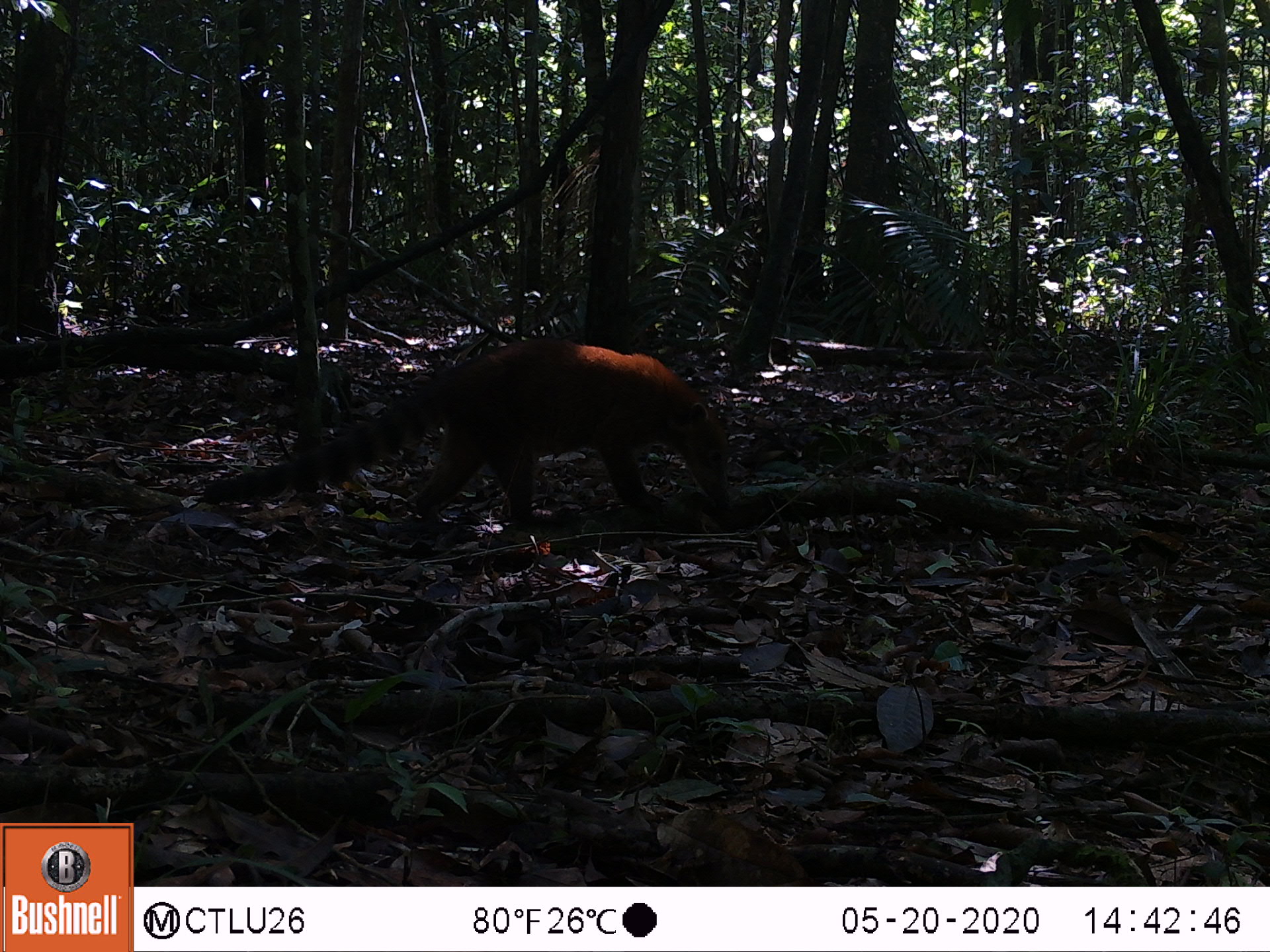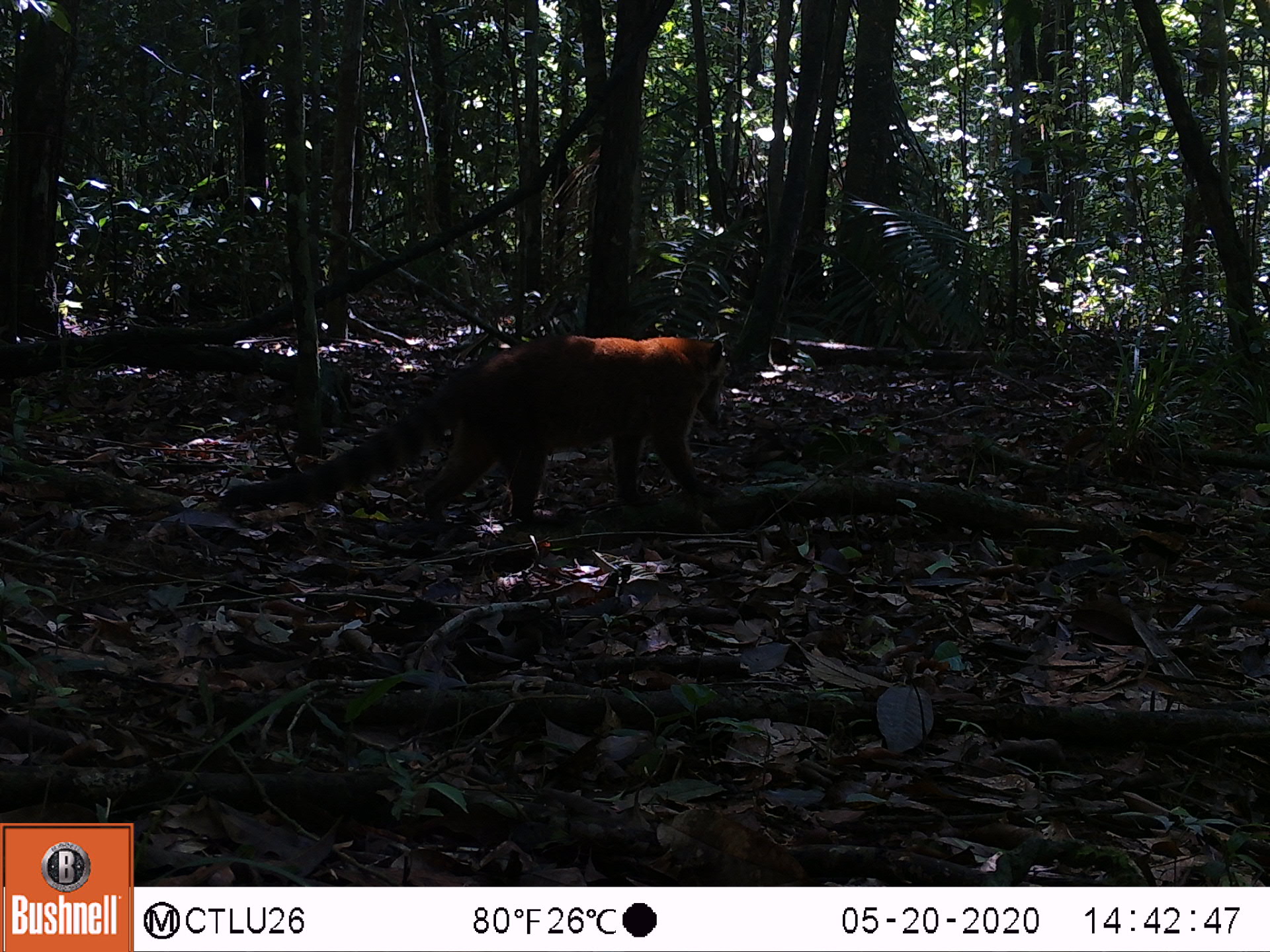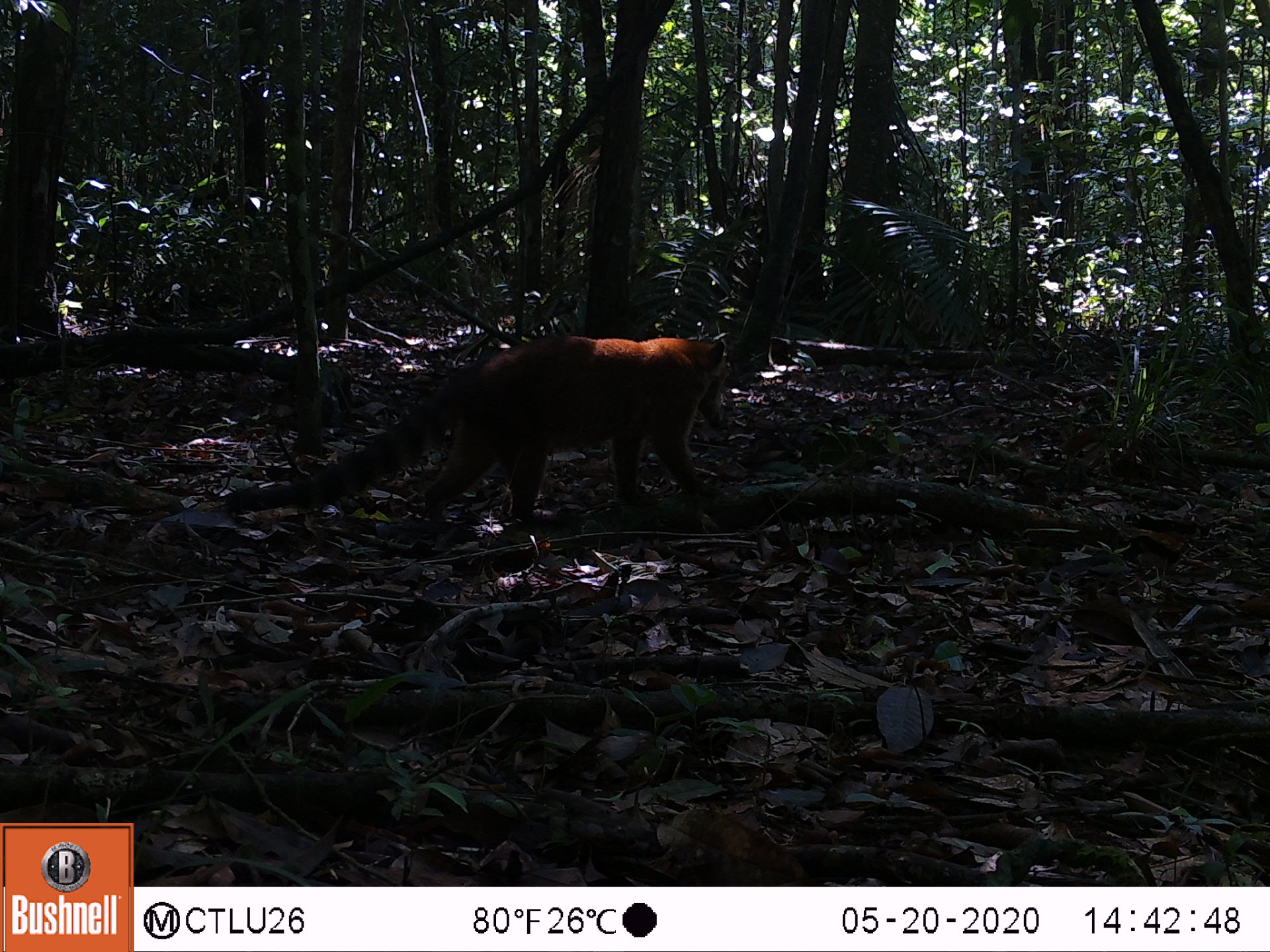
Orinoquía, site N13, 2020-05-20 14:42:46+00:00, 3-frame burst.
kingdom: Animalia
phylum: Chordata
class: Mammalia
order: Carnivora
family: Procyonidae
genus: Nasua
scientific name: Nasua nasua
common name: south american coati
South american coati (Nasua nasua).